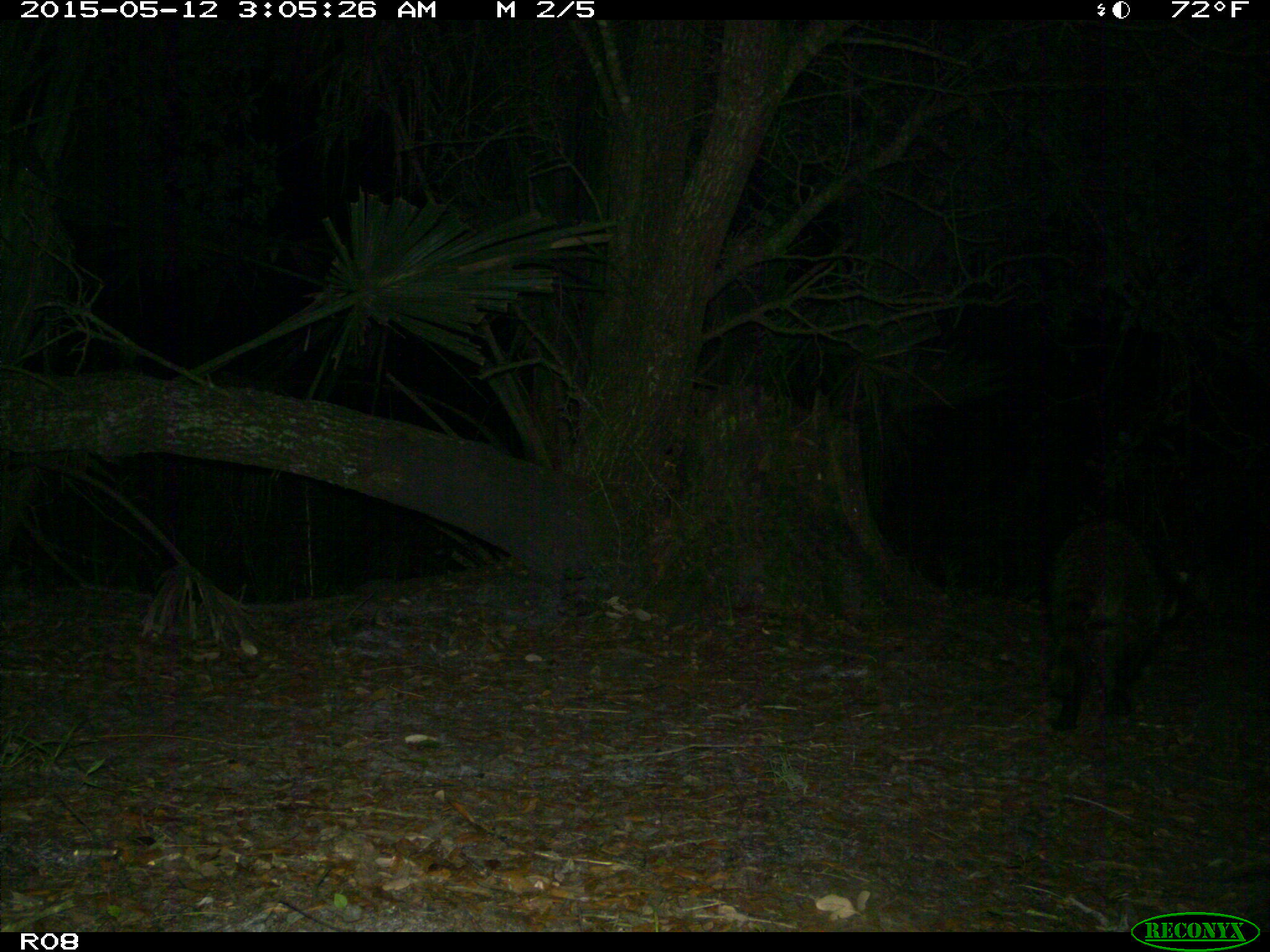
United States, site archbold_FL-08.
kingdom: Animalia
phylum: Chordata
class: Mammalia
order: Carnivora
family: Procyonidae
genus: Procyon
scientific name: Procyon lotor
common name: common raccoon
Procyon lotor (common raccoon).